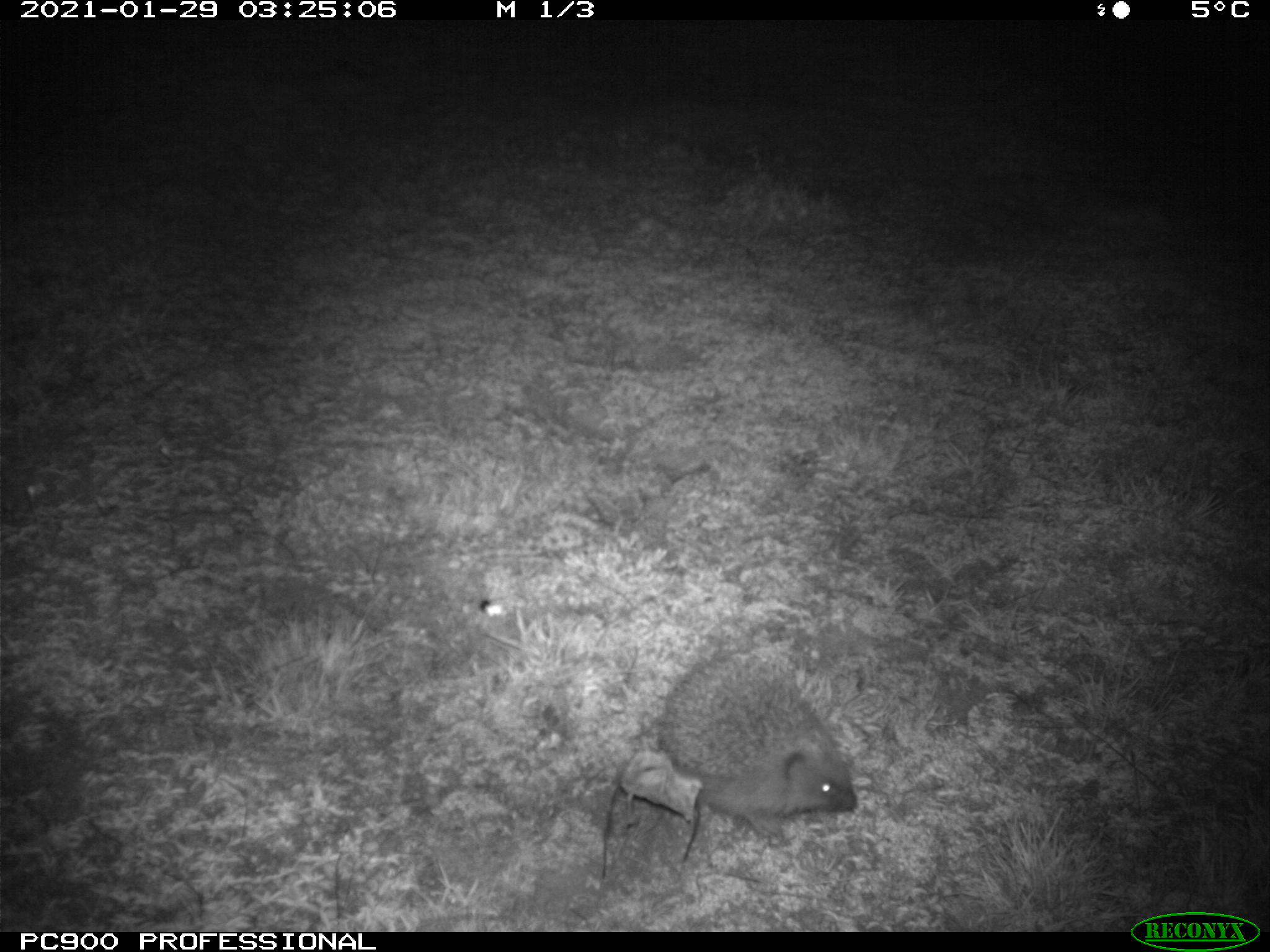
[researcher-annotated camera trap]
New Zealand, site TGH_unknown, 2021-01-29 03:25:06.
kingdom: Animalia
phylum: Chordata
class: Mammalia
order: Eulipotyphla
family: Erinaceidae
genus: Erinaceus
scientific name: Erinaceus europaeus europaeus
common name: european hedgehog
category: hedgehog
Hedgehog (european hedgehog) (Erinaceus europaeus europaeus).